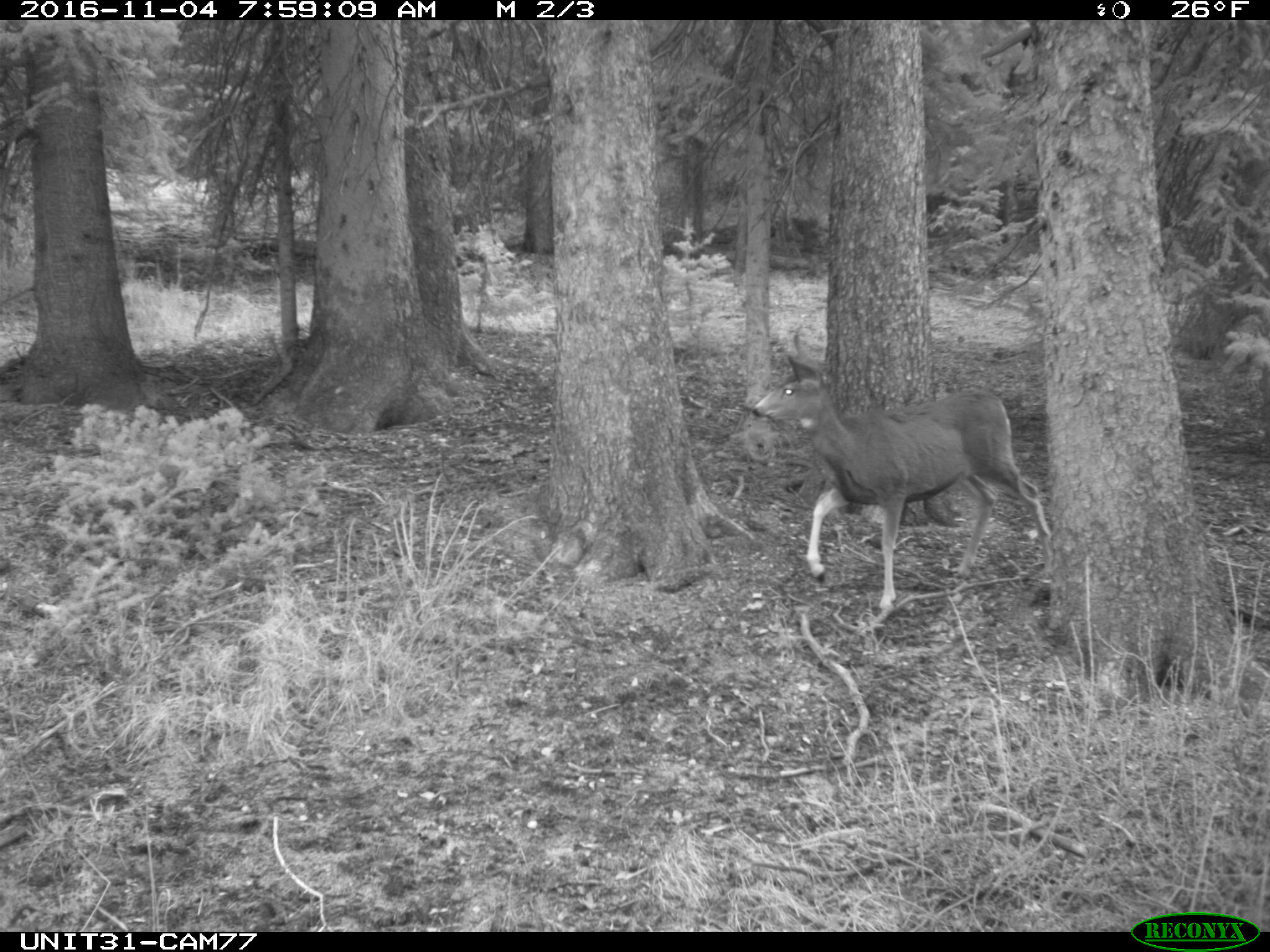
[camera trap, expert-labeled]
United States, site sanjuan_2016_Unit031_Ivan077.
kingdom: Animalia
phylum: Chordata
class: Mammalia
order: Artiodactyla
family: Cervidae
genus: Odocoileus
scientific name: Odocoileus hemionus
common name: mule deer